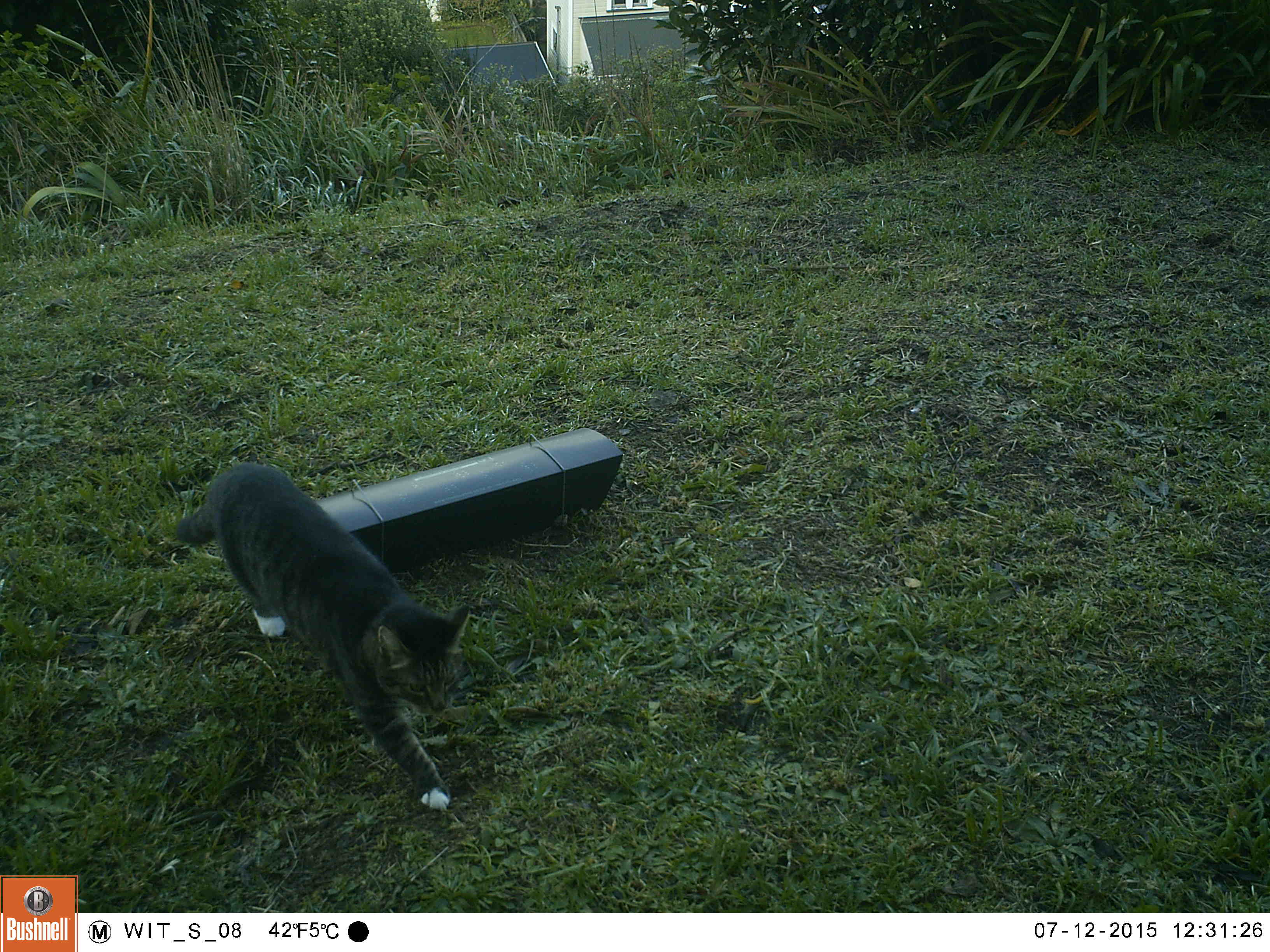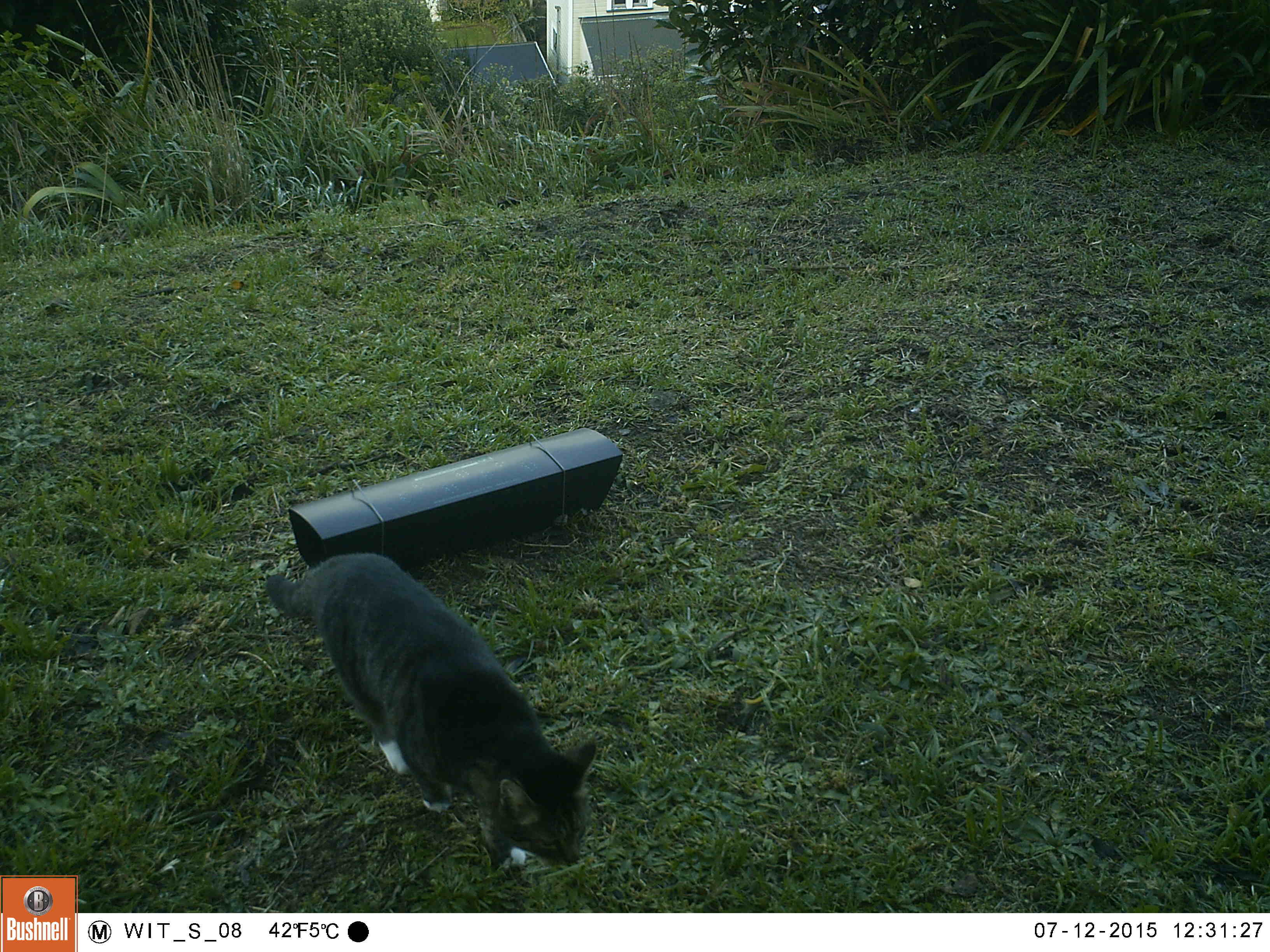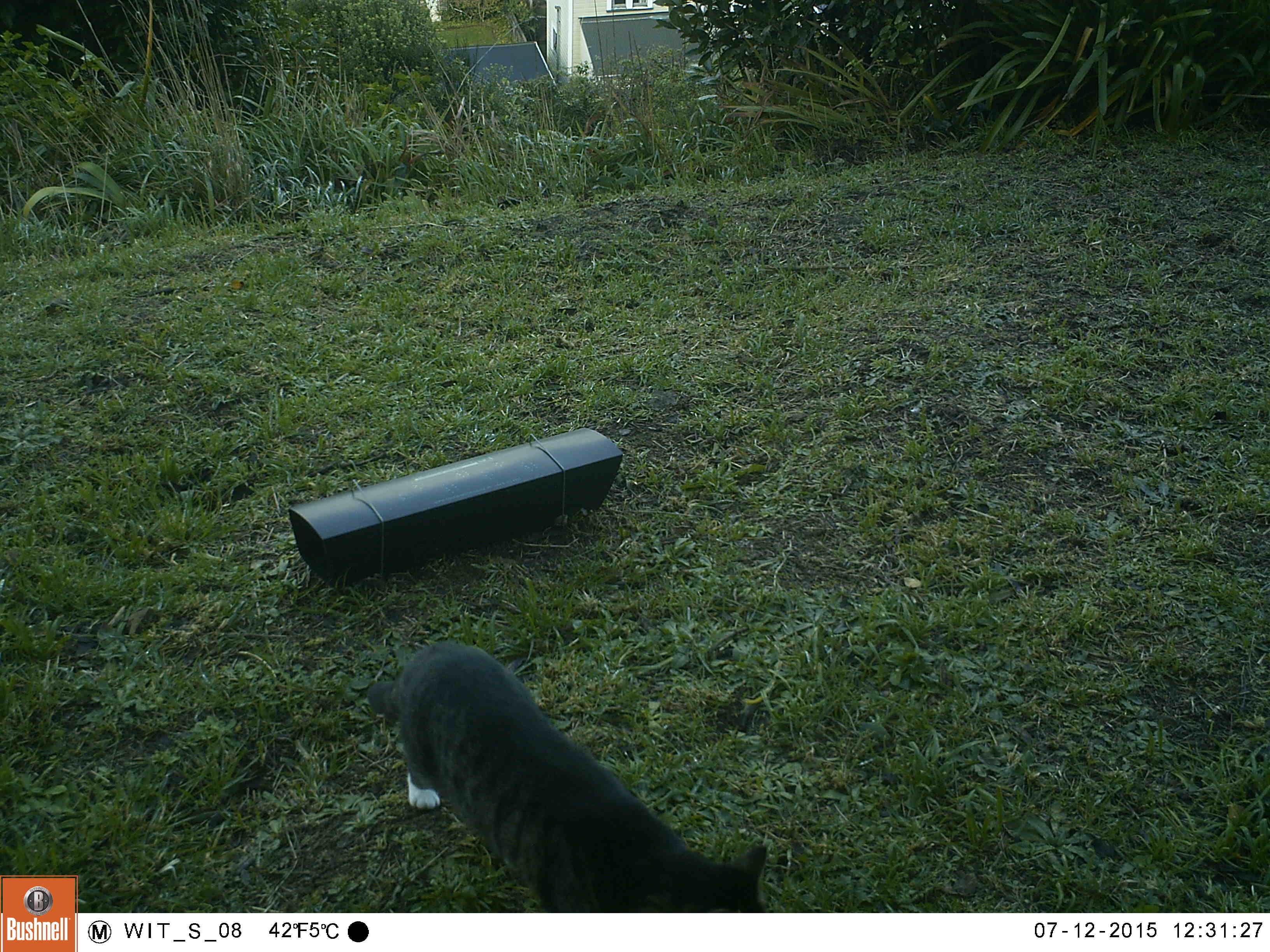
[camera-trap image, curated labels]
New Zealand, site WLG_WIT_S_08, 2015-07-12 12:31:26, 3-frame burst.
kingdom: Animalia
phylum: Chordata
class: Mammalia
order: Carnivora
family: Felidae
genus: Felis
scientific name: Felis catus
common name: domestic cat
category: cat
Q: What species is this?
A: Cat (domestic cat) (Felis catus).